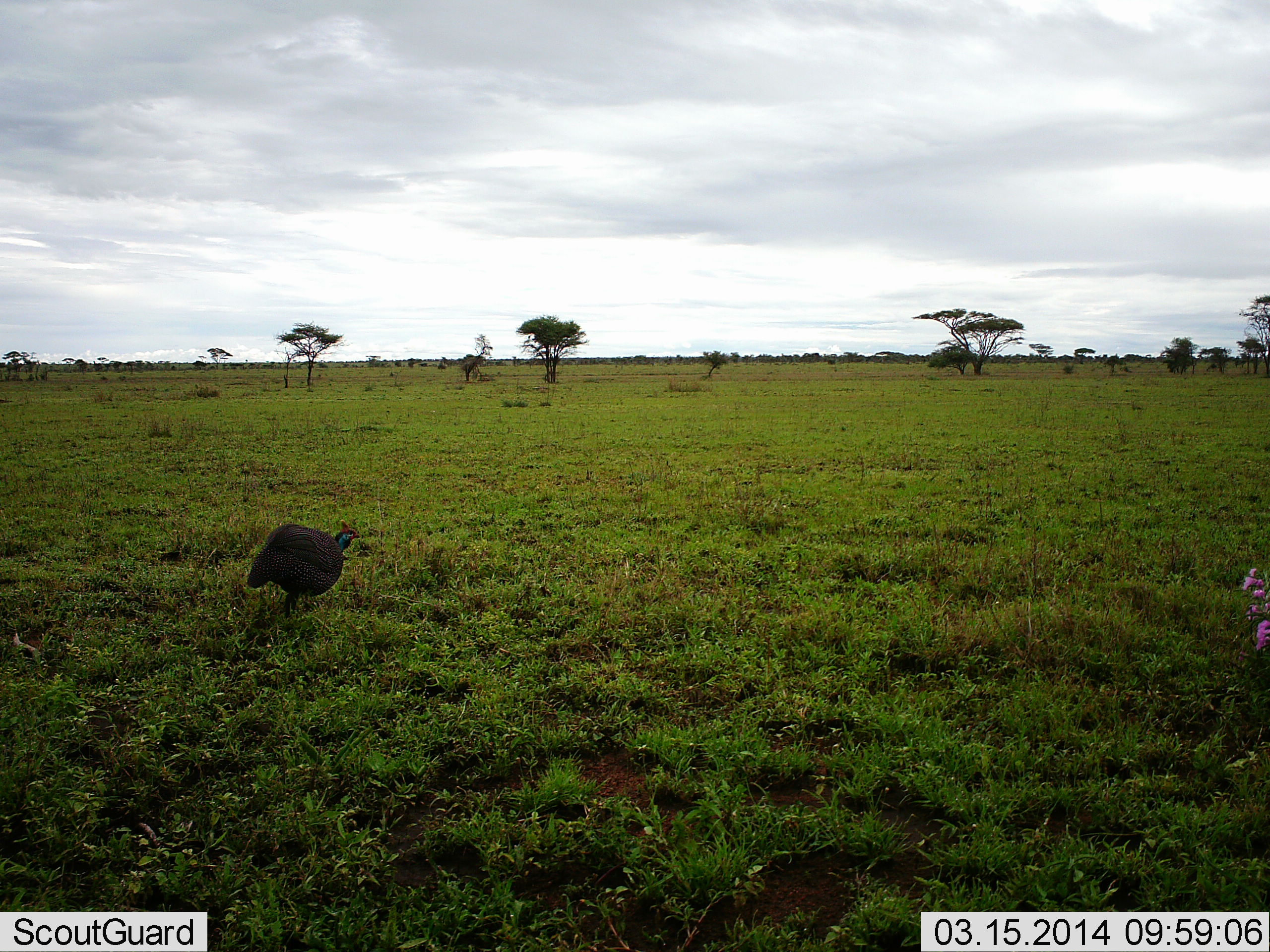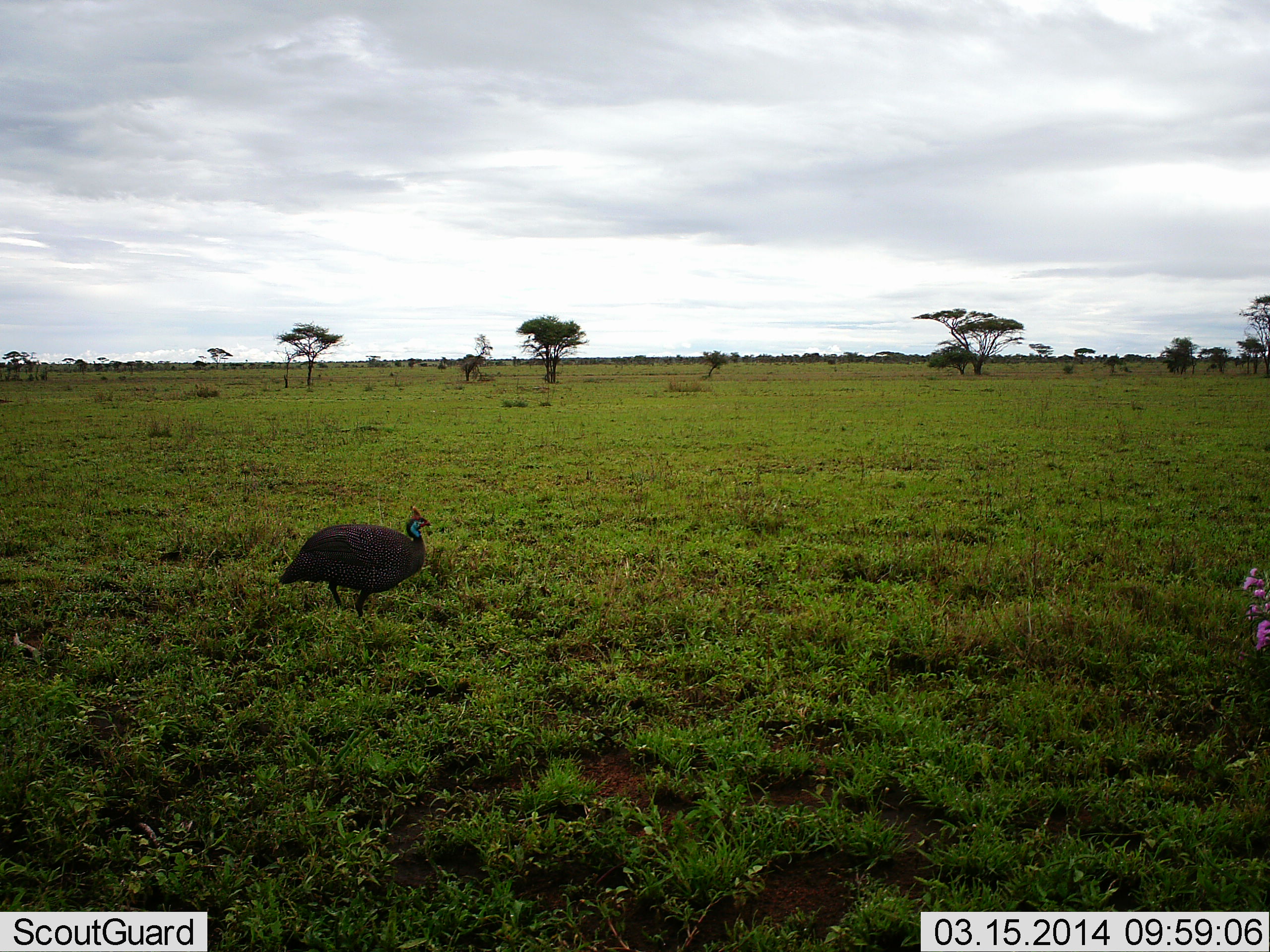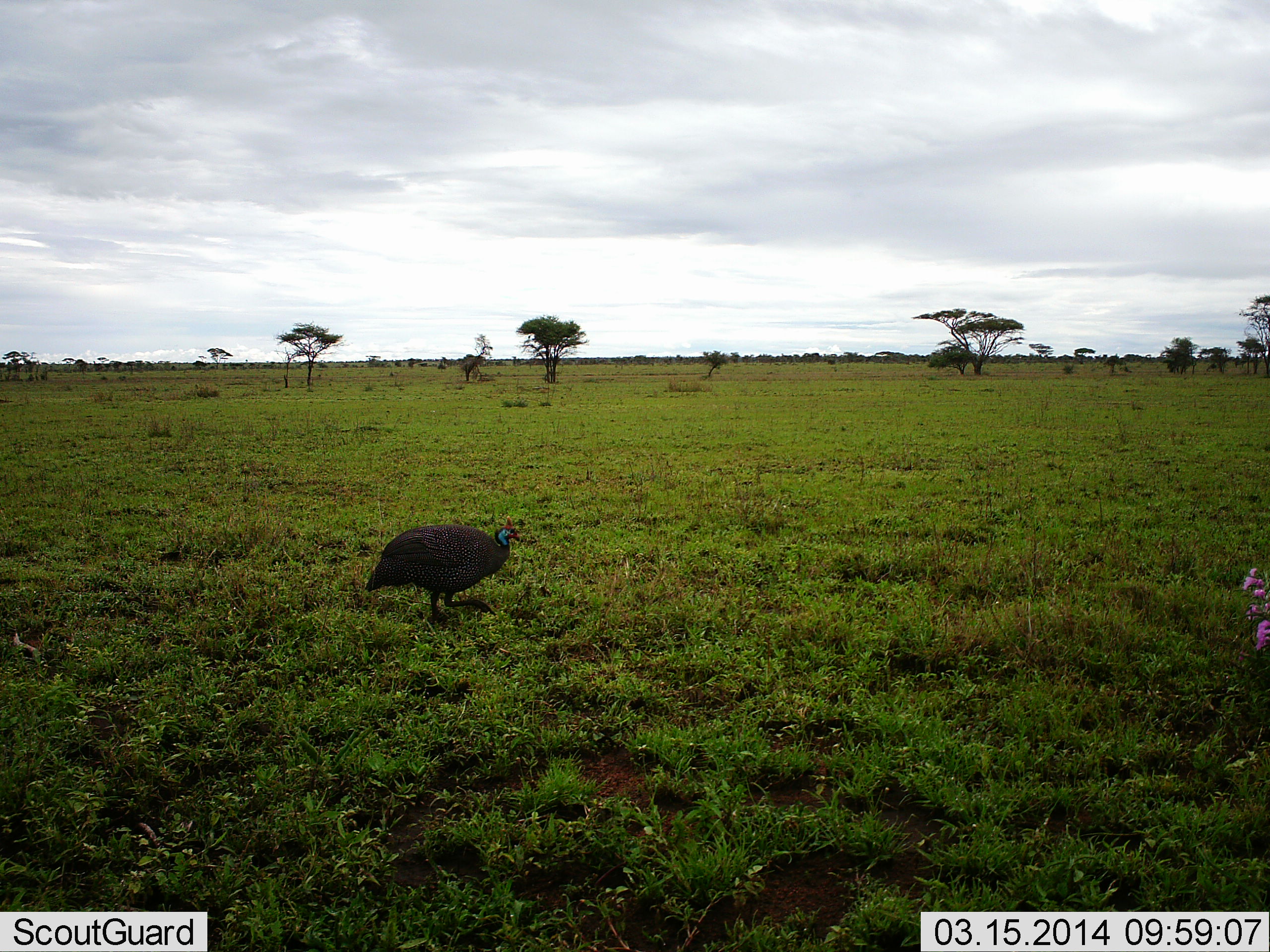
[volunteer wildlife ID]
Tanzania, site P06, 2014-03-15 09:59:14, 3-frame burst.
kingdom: Animalia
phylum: Chordata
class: Aves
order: Galliformes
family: Numididae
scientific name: Numididae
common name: guinea fowl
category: guineafowl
Guineafowl (guinea fowl) (Numididae), count 1. Behavior (volunteer vote fractions): standing 10%, resting 0%, moving 90%, interacting 0%. Young present (vote fraction): 0%. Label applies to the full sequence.